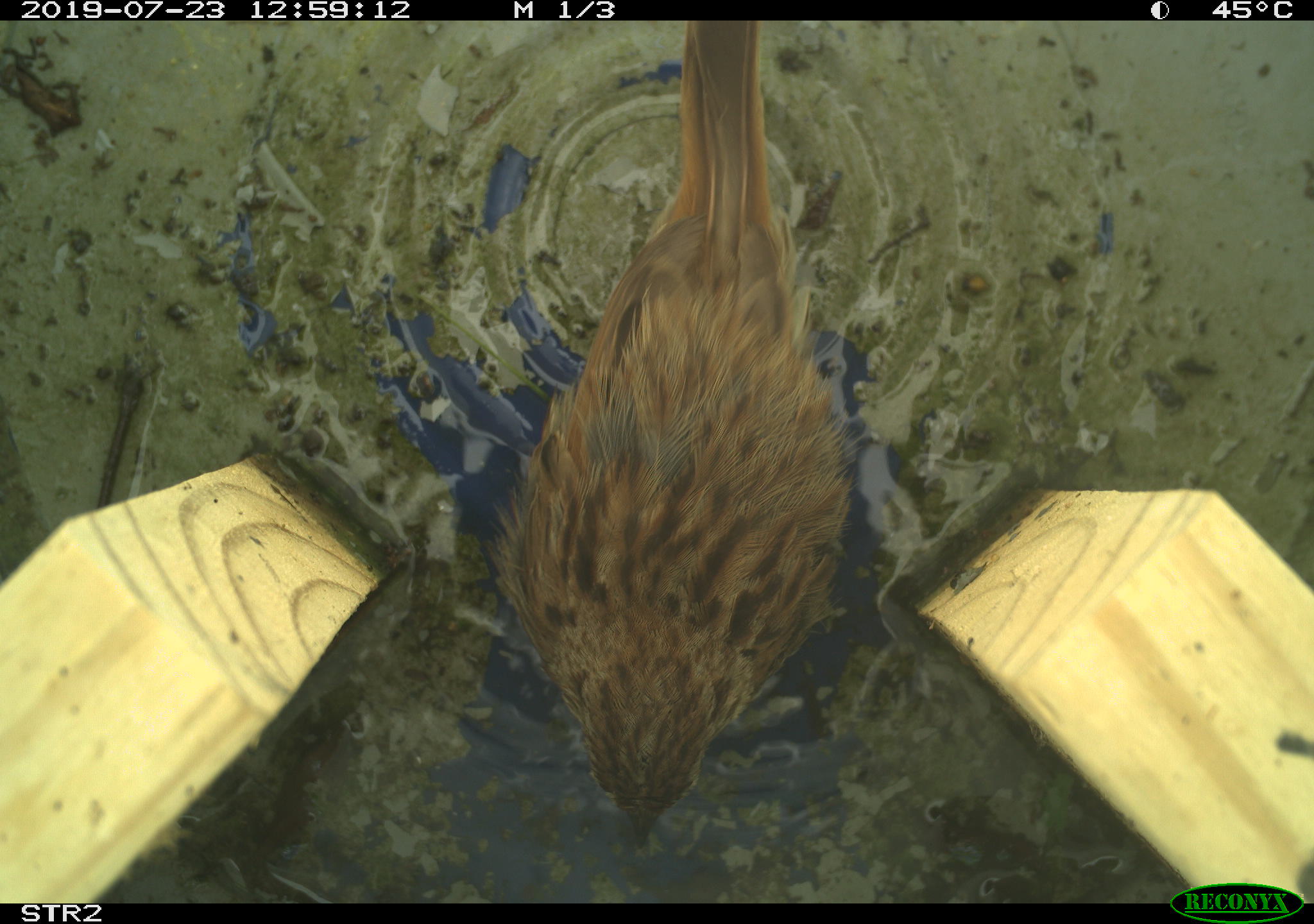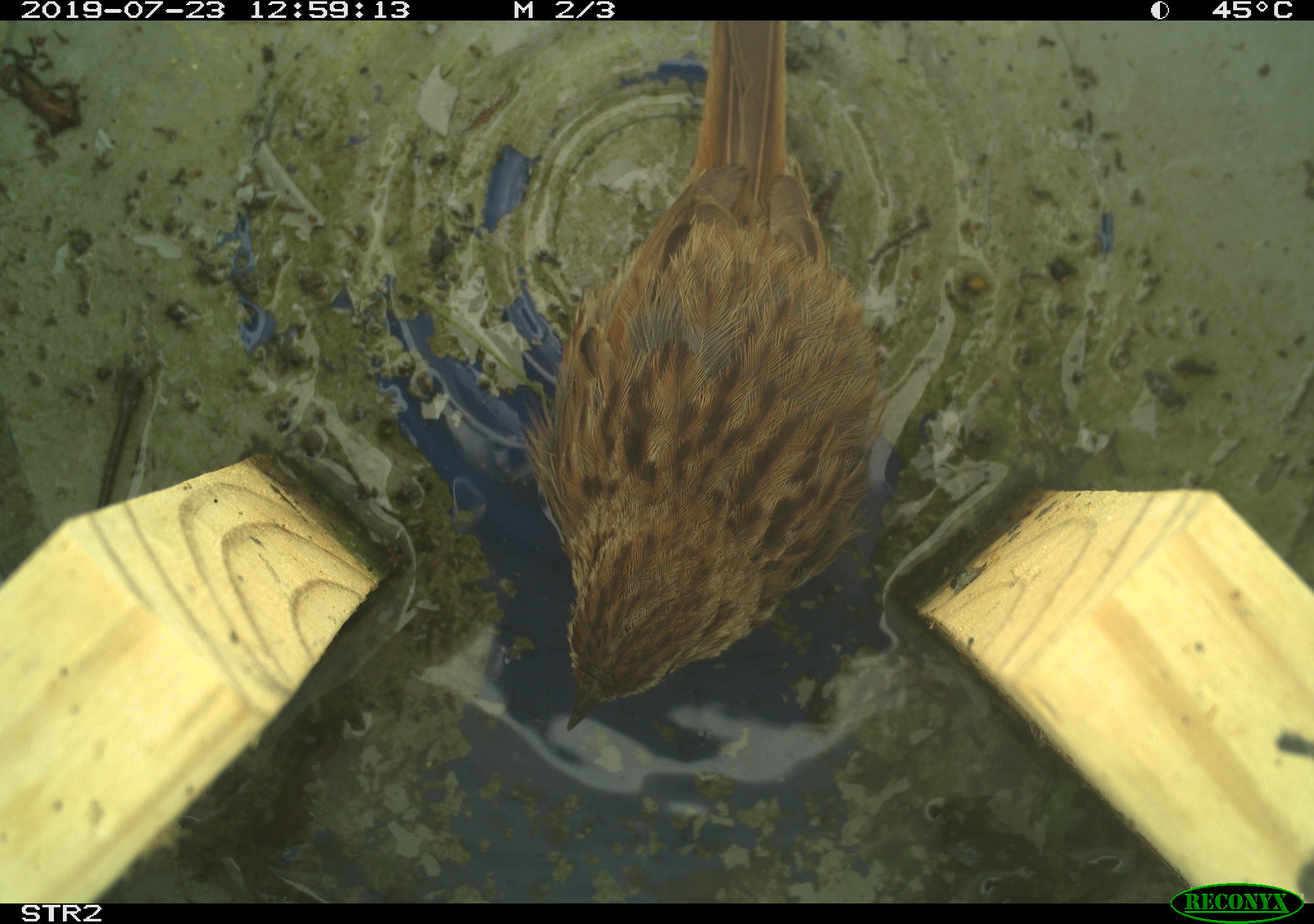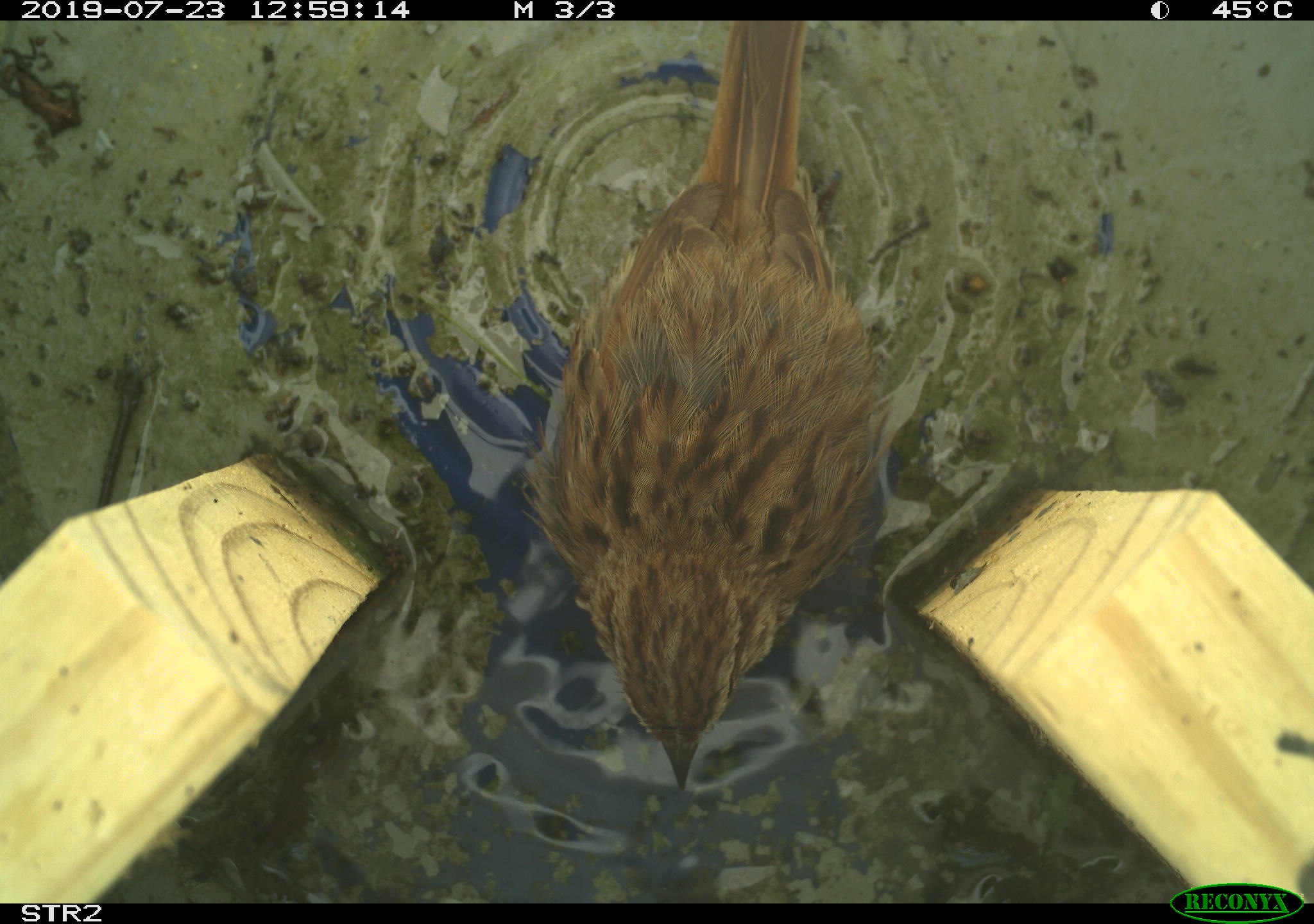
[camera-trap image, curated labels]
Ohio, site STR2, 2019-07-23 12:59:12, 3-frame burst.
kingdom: Animalia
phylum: Chordata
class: Aves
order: Passeriformes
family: Passerellidae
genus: Melospiza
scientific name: Melospiza melodia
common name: song sparrow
Song sparrow (Melospiza melodia).